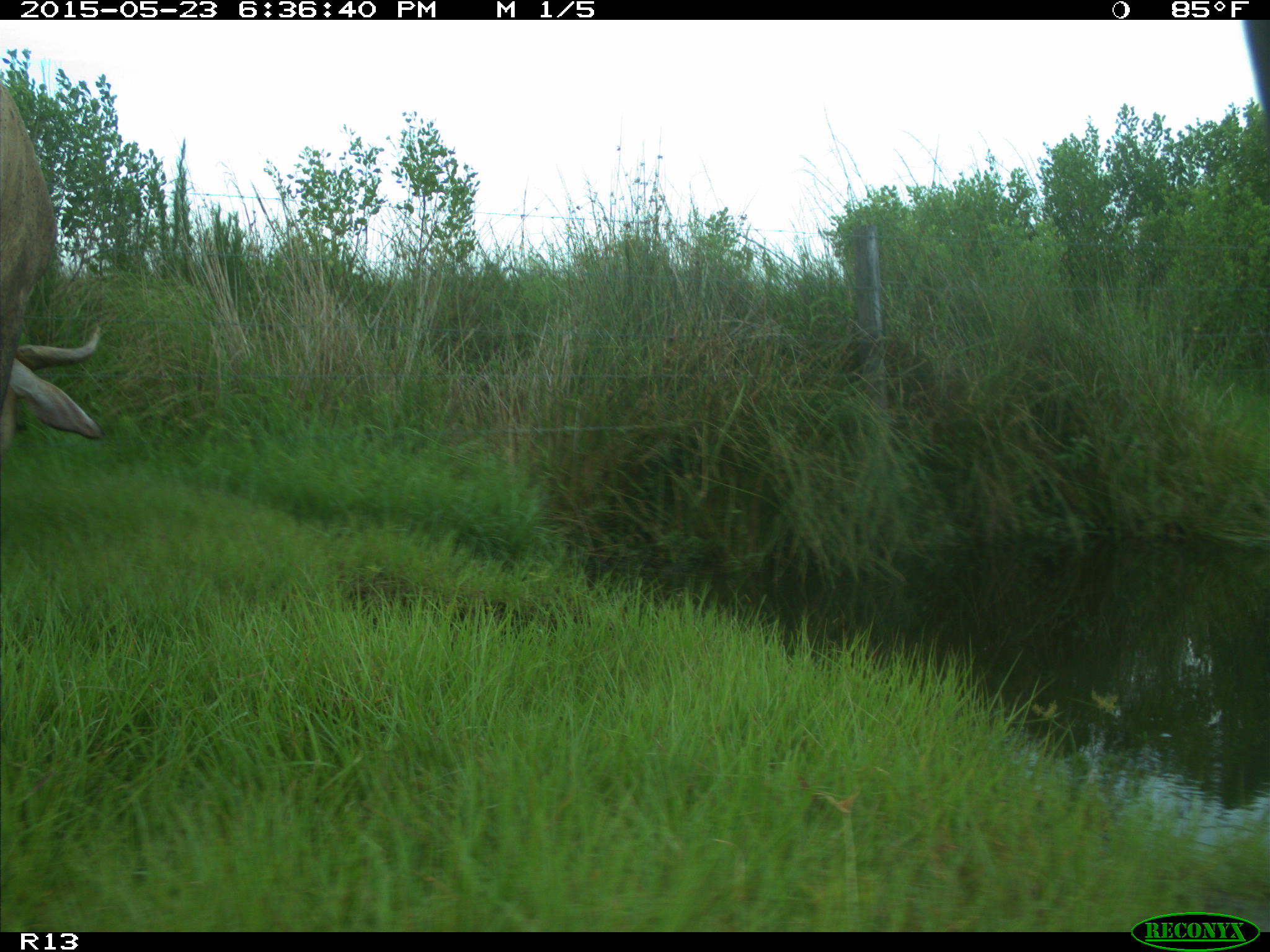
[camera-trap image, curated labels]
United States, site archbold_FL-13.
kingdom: Animalia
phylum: Chordata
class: Mammalia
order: Artiodactyla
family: Bovidae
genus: Bos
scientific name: Bos taurus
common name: domestic cow